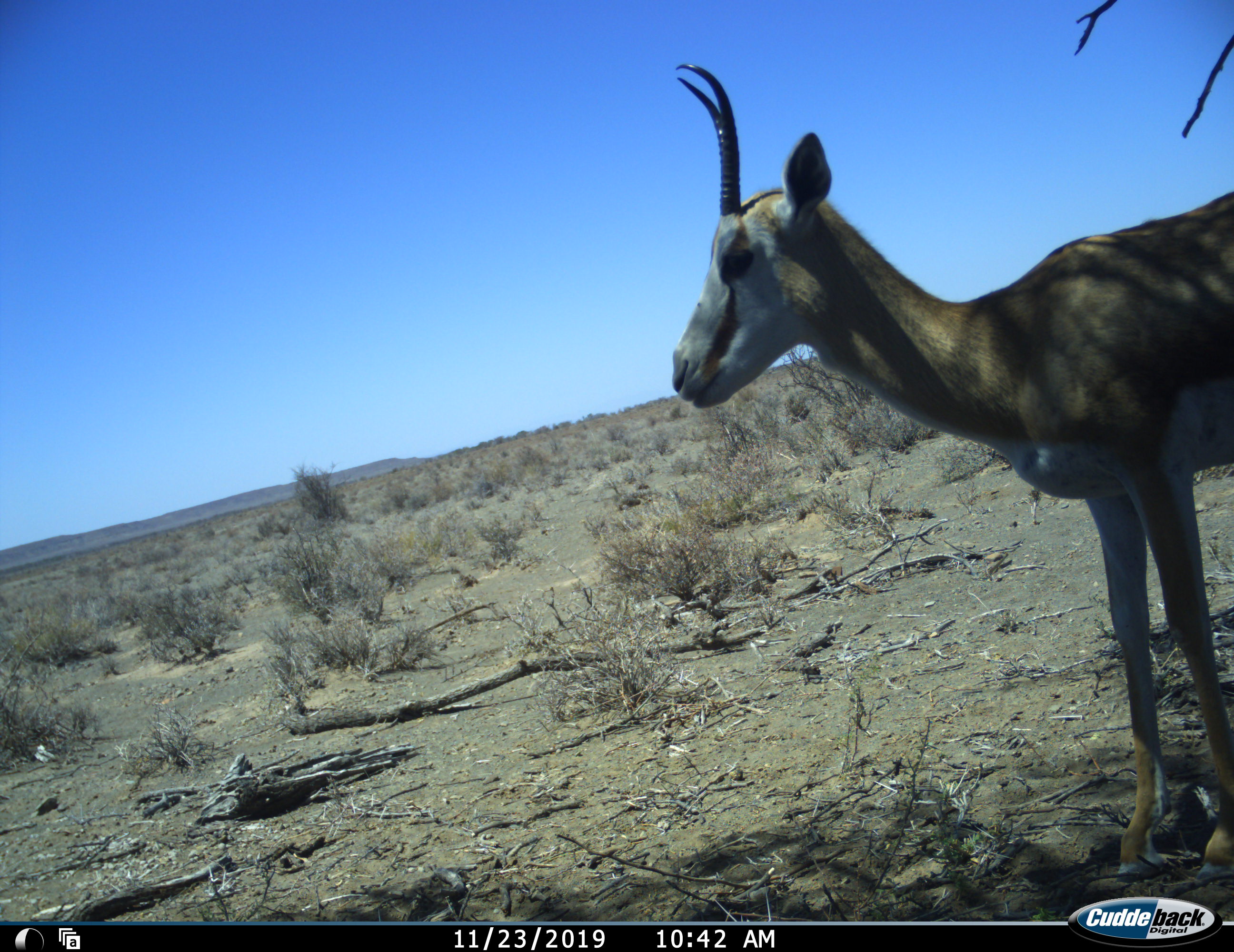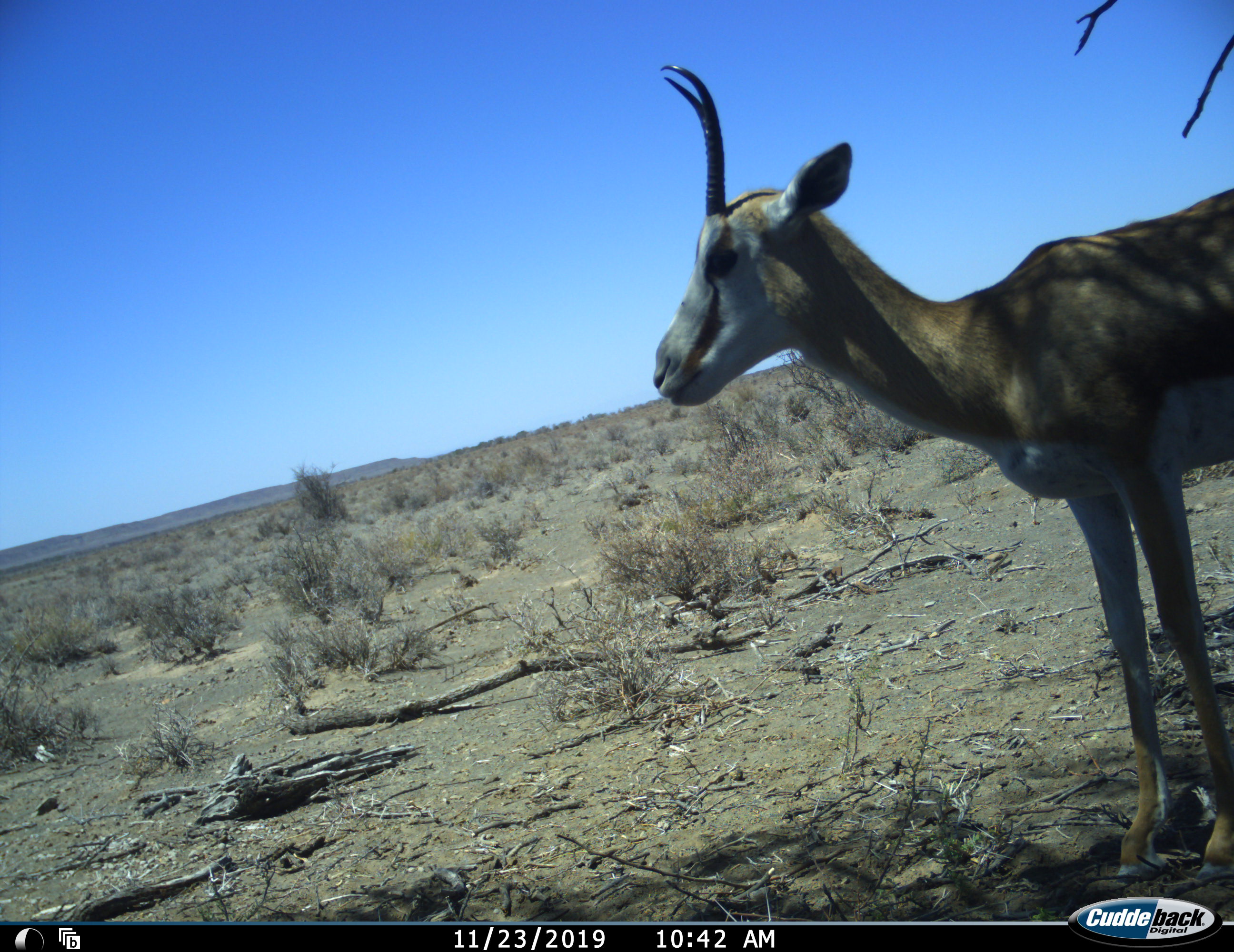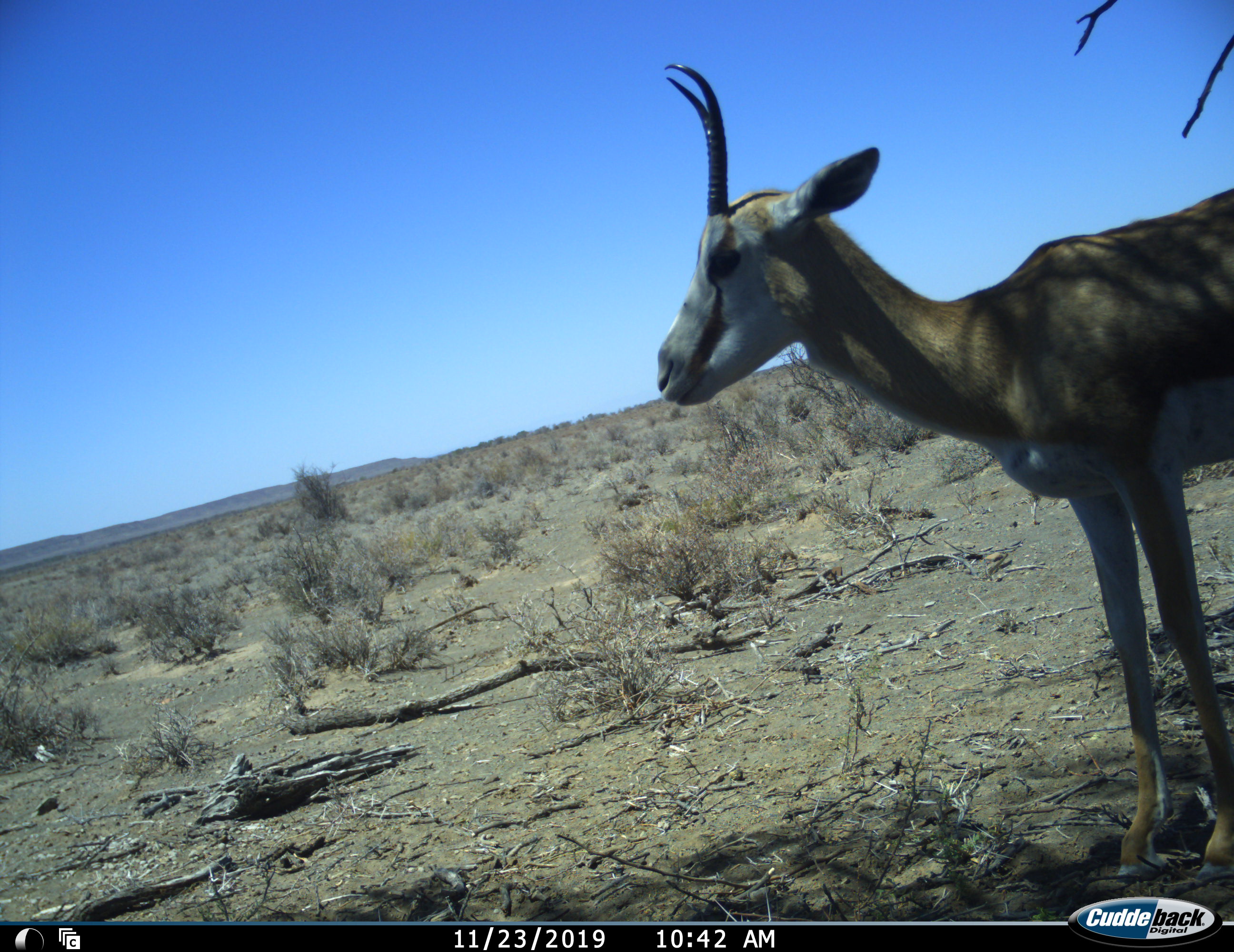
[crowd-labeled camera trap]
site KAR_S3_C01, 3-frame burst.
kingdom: Animalia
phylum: Chordata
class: Mammalia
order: Artiodactyla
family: Bovidae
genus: Antidorcas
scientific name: Antidorcas marsupialis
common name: springbok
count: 1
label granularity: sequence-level